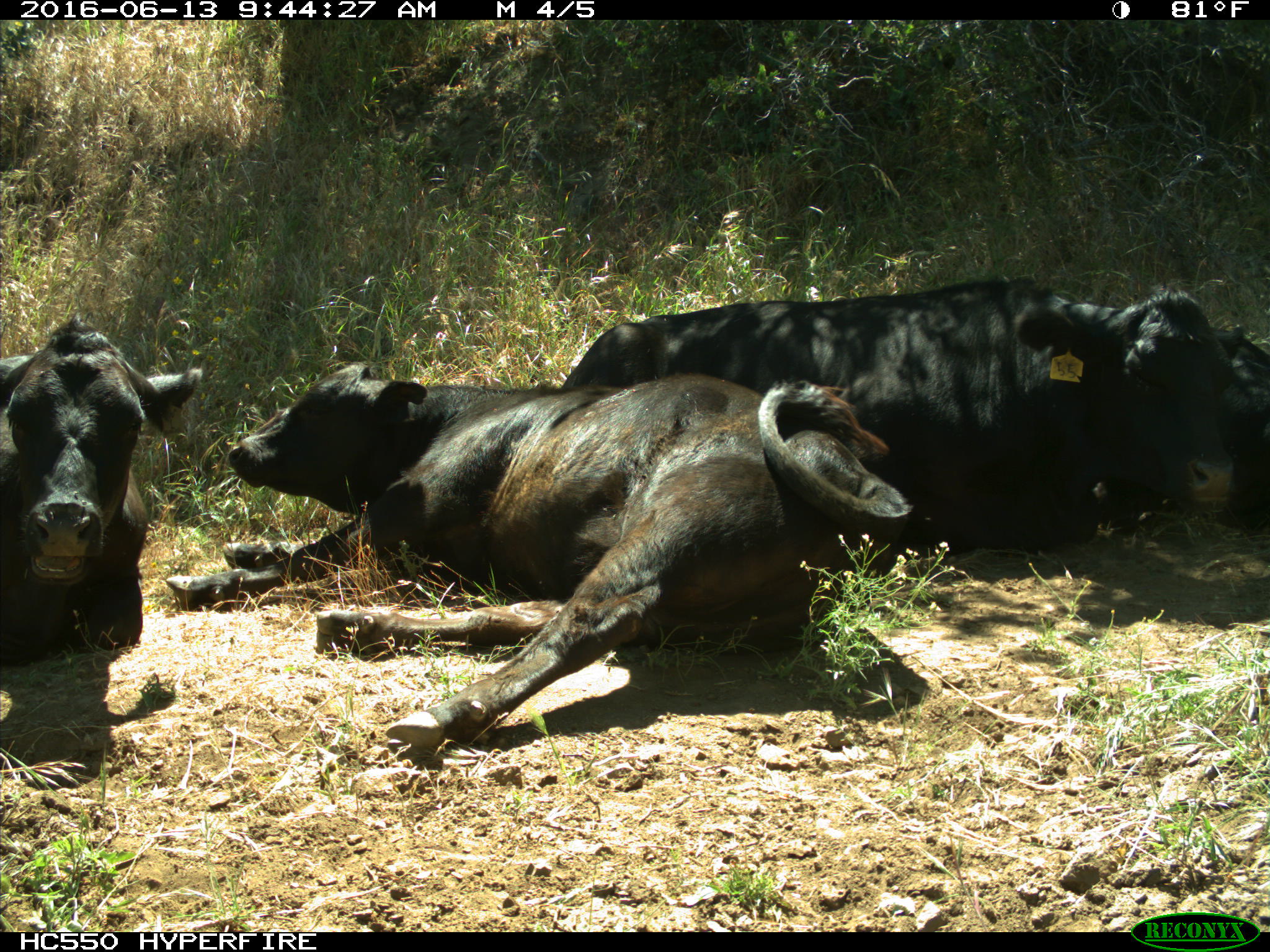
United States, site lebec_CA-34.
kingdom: Animalia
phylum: Chordata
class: Mammalia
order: Artiodactyla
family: Bovidae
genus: Bos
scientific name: Bos taurus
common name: domestic cow